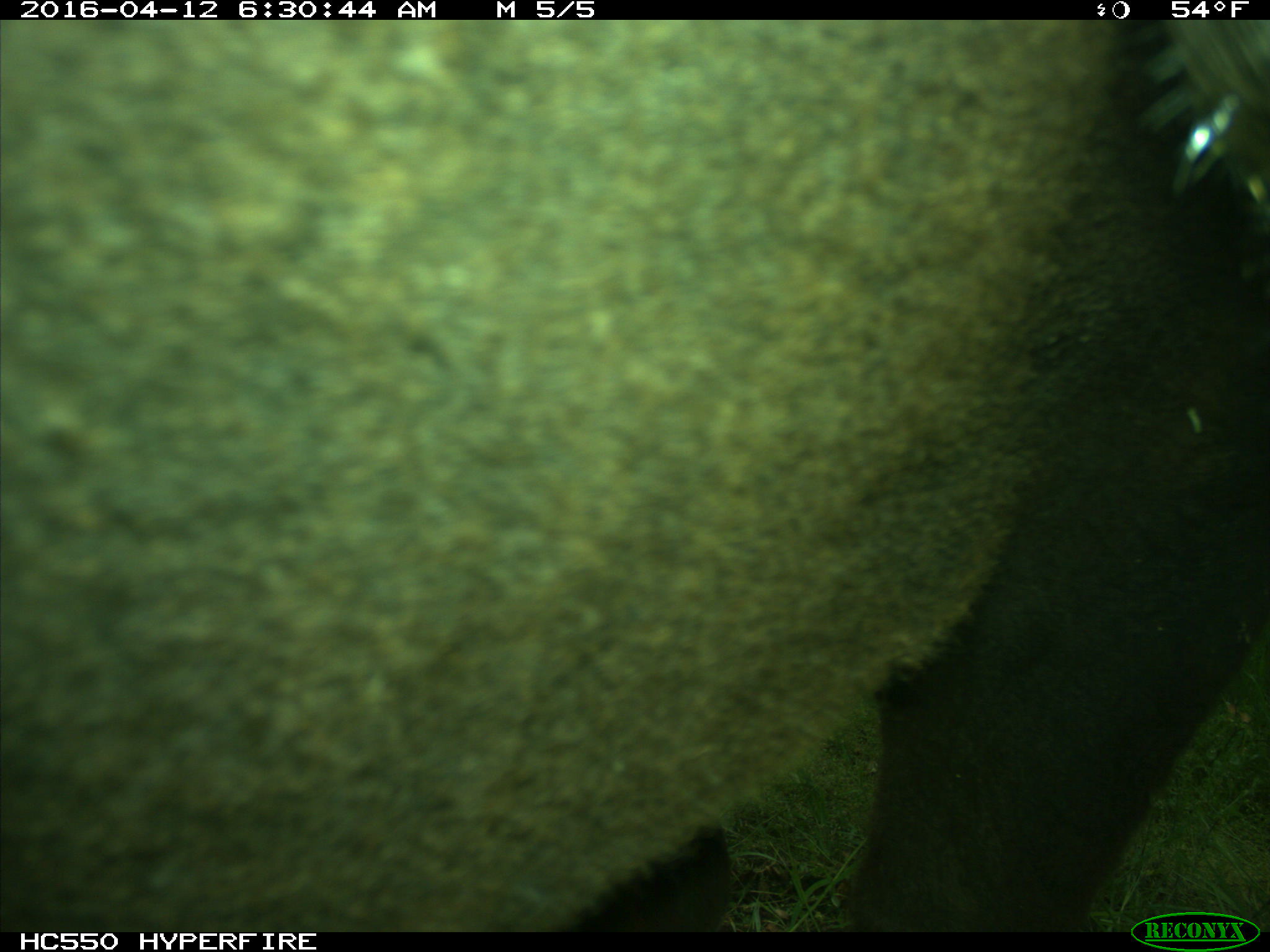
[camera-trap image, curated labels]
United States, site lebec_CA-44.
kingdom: Animalia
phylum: Chordata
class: Mammalia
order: Artiodactyla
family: Bovidae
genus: Bos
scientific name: Bos taurus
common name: domestic cow